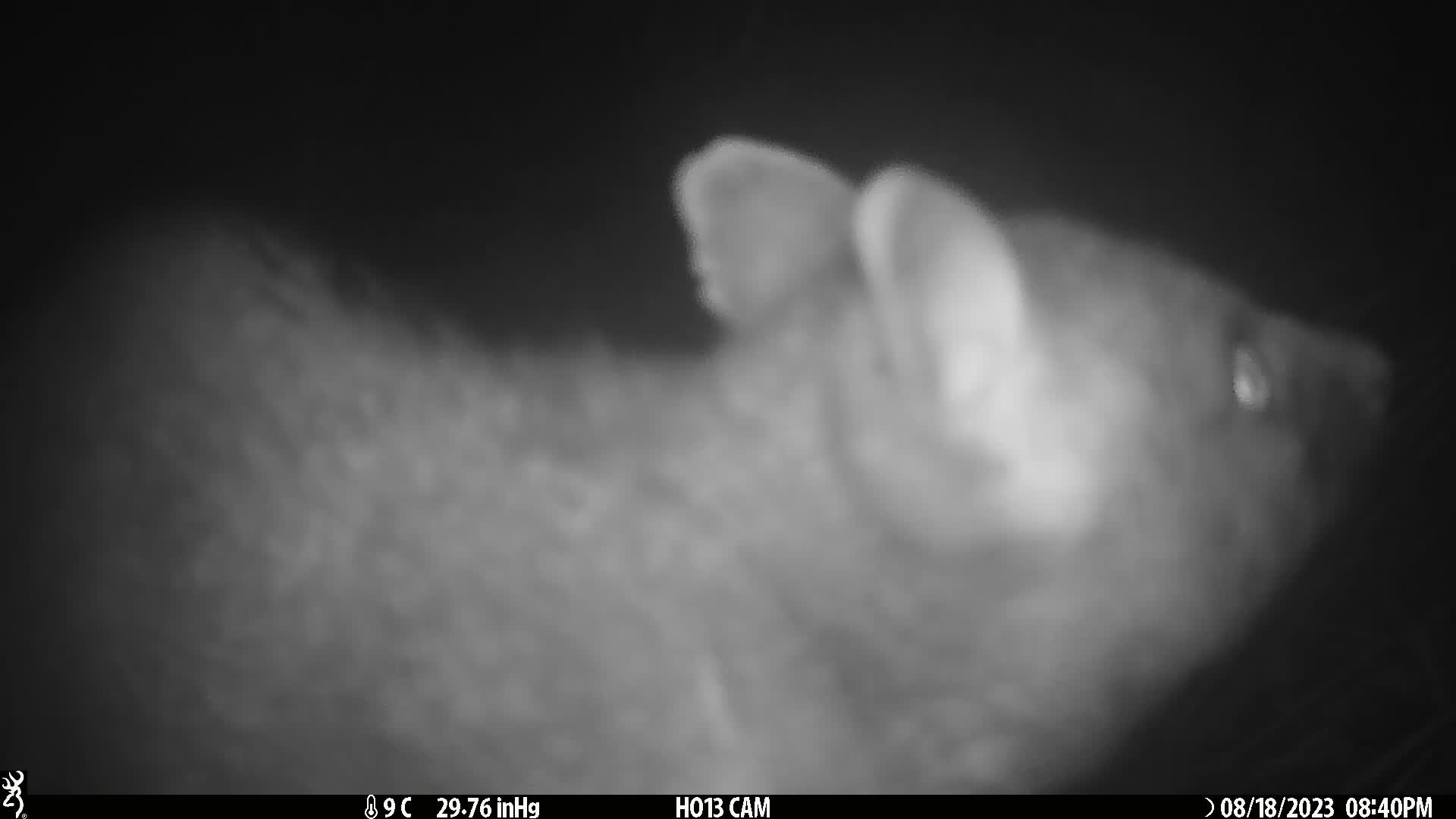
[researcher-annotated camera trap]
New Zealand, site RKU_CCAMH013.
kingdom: Animalia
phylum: Chordata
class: Mammalia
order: Diprotodontia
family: Phalangeridae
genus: Trichosurus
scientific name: Trichosurus vulpecula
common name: common brushtail possum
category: possum